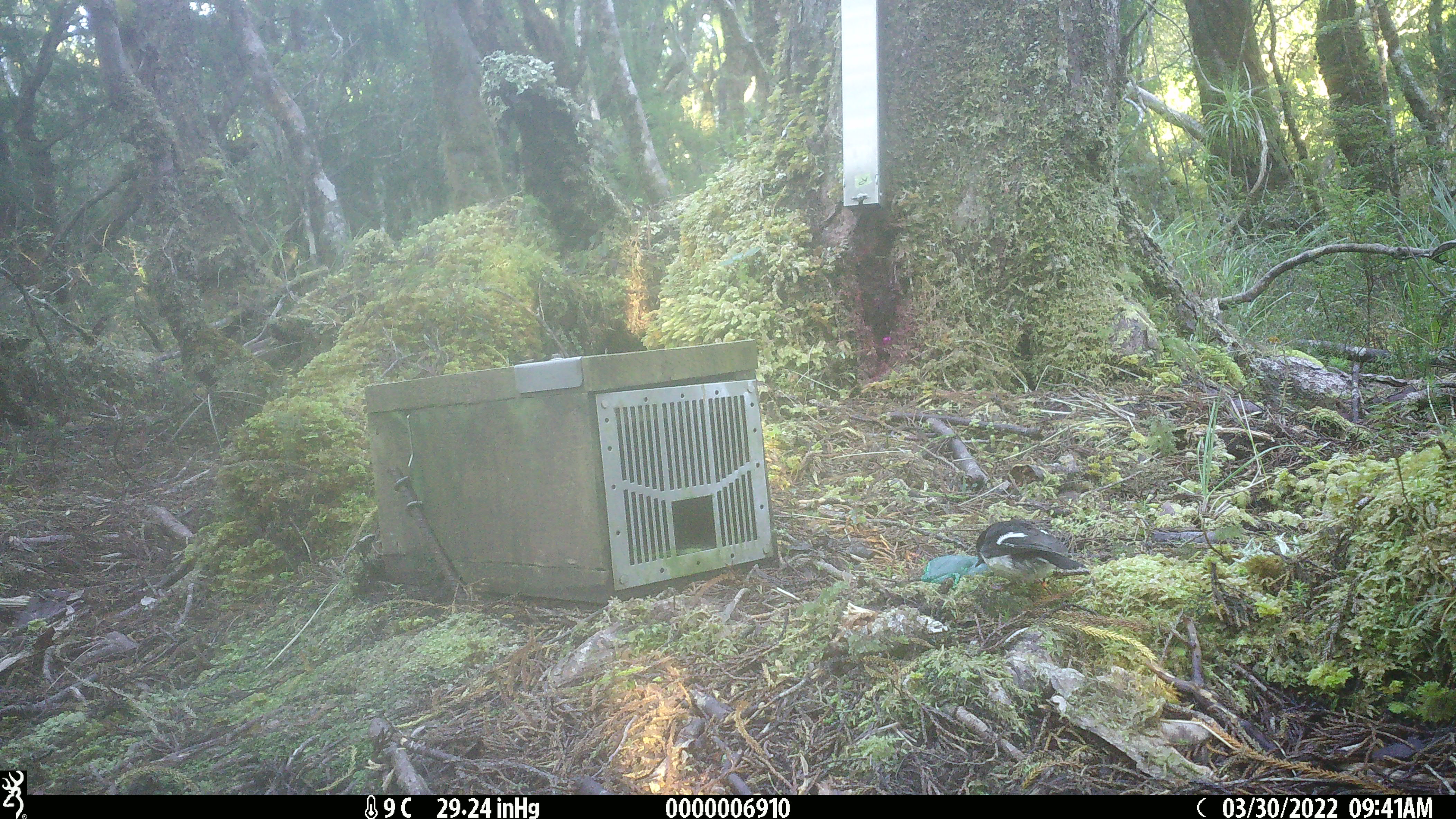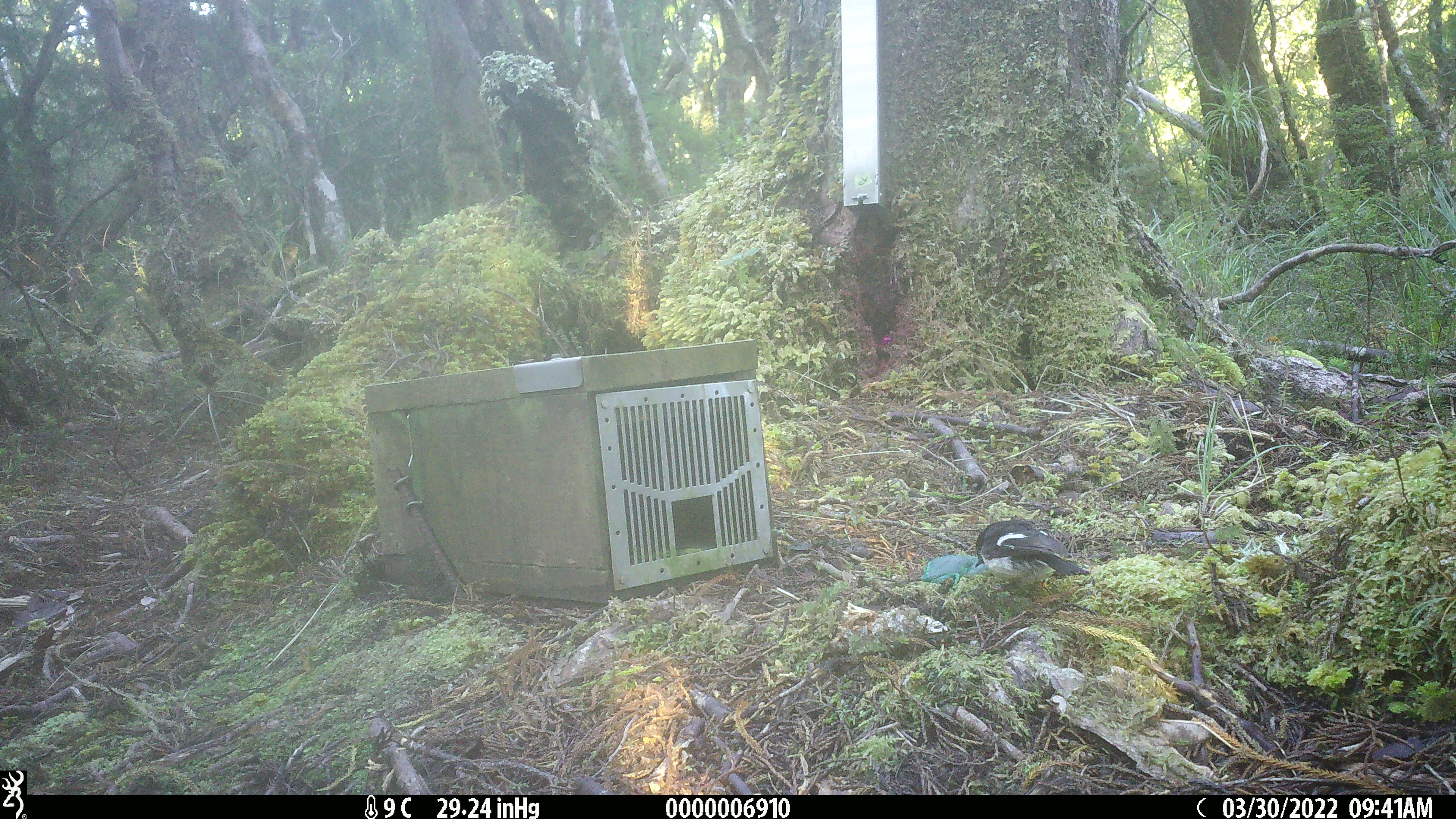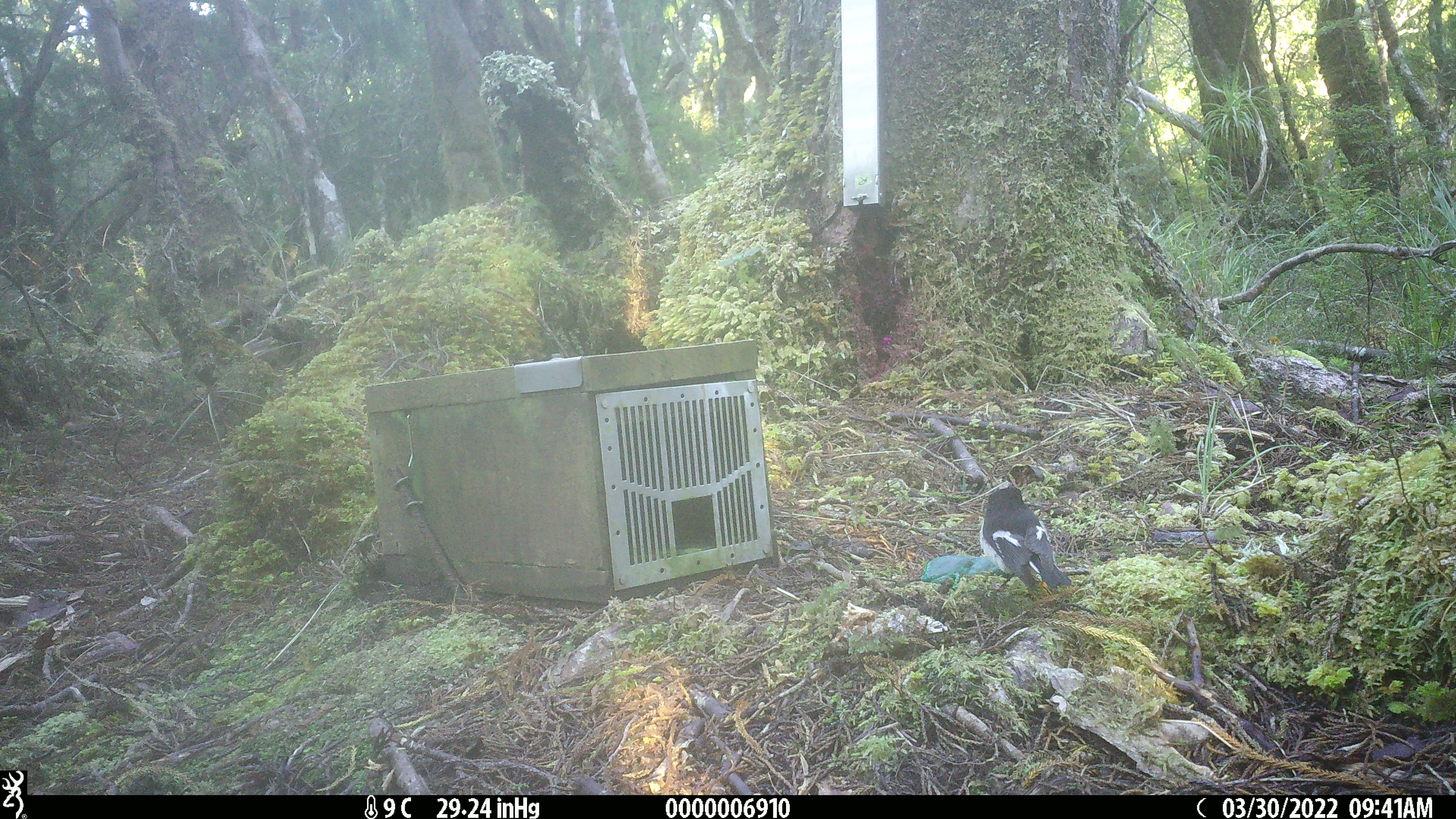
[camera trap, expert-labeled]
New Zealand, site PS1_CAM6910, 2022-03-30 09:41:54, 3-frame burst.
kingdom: Animalia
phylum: Chordata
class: Aves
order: Passeriformes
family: Petroicidae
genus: Petroica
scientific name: Petroica macrocephala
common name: tomtit